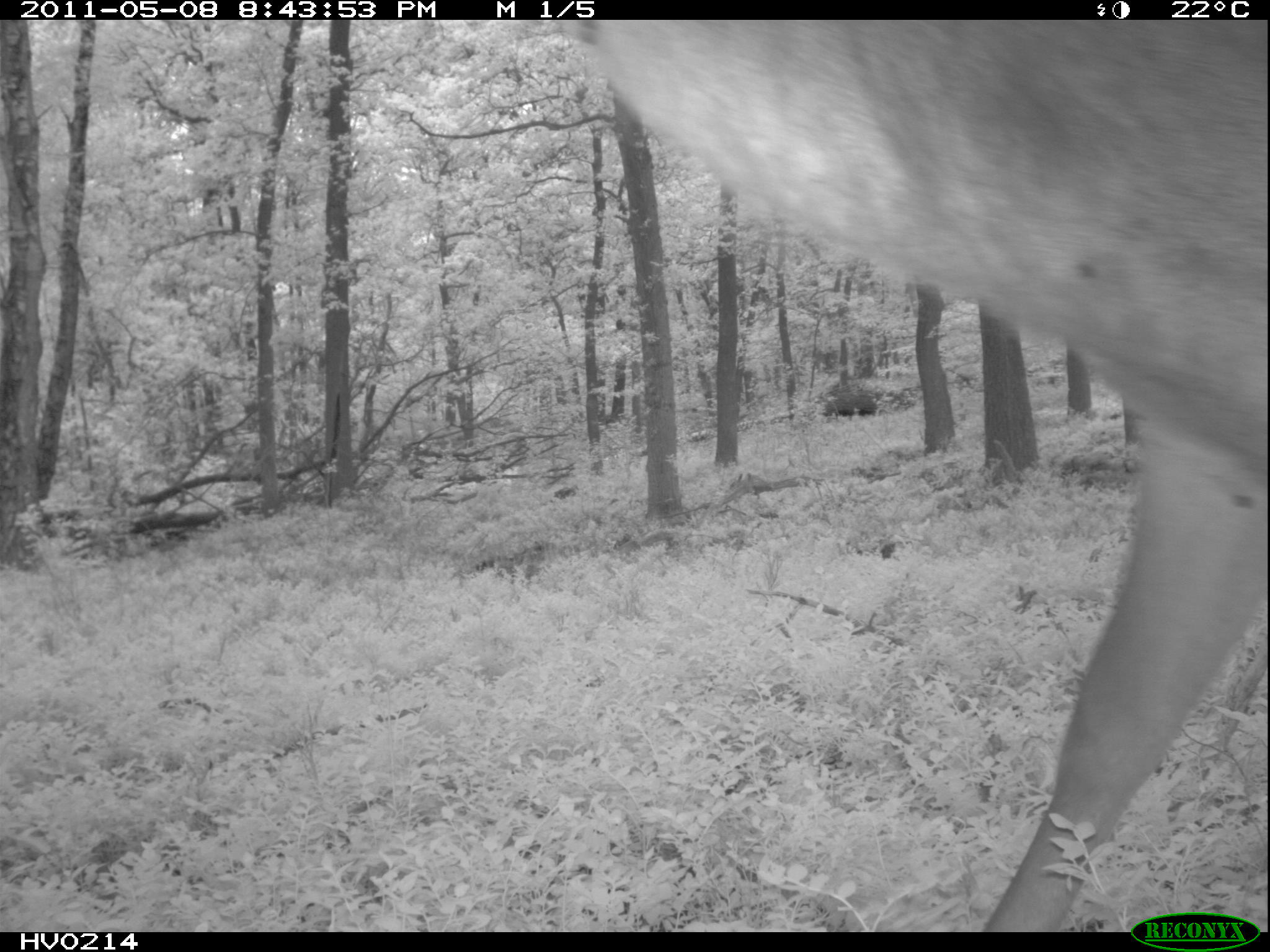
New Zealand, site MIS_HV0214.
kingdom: Animalia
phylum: Chordata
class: Mammalia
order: Artiodactyla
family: Cervidae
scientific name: Cervidae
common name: deer